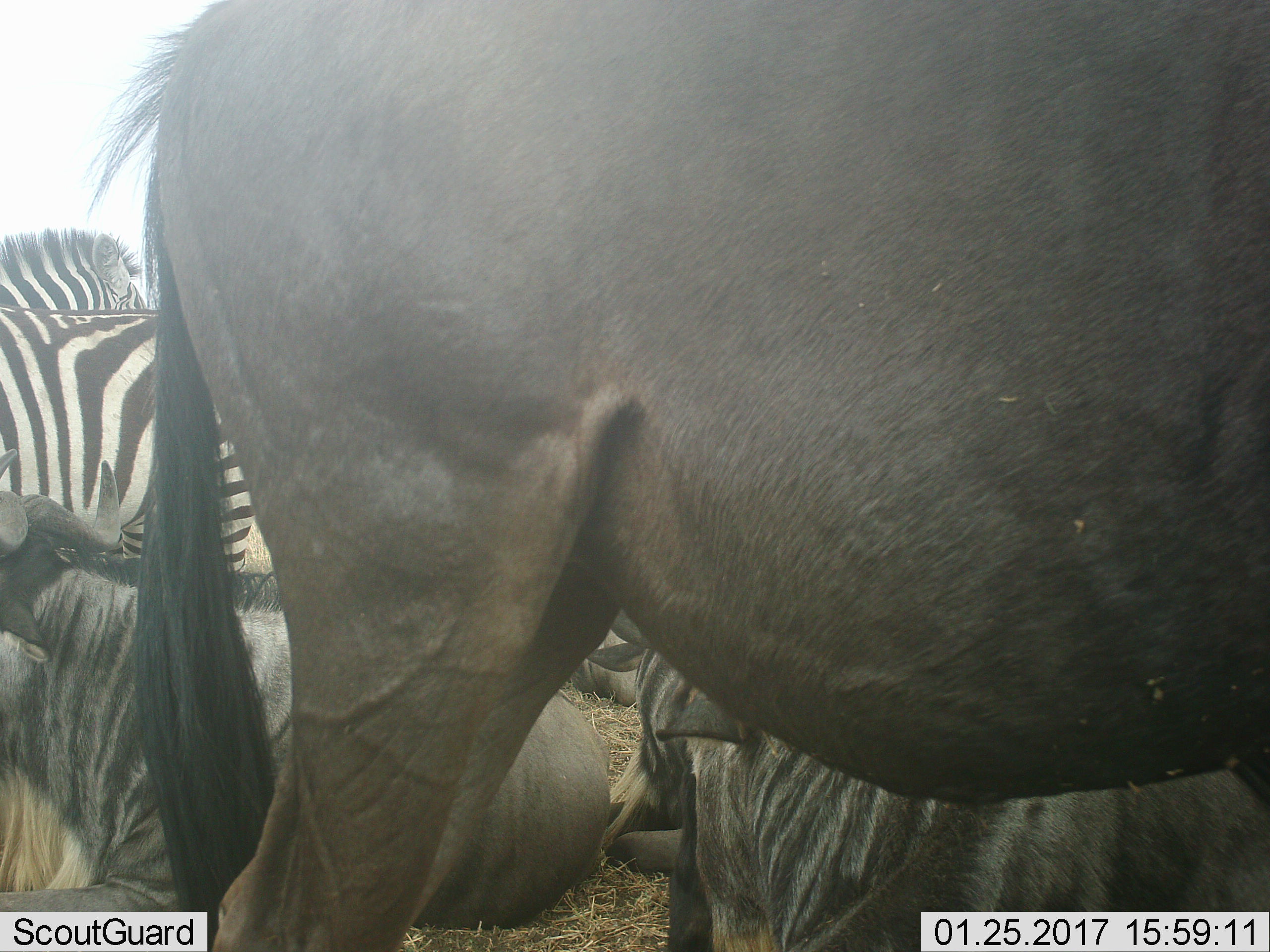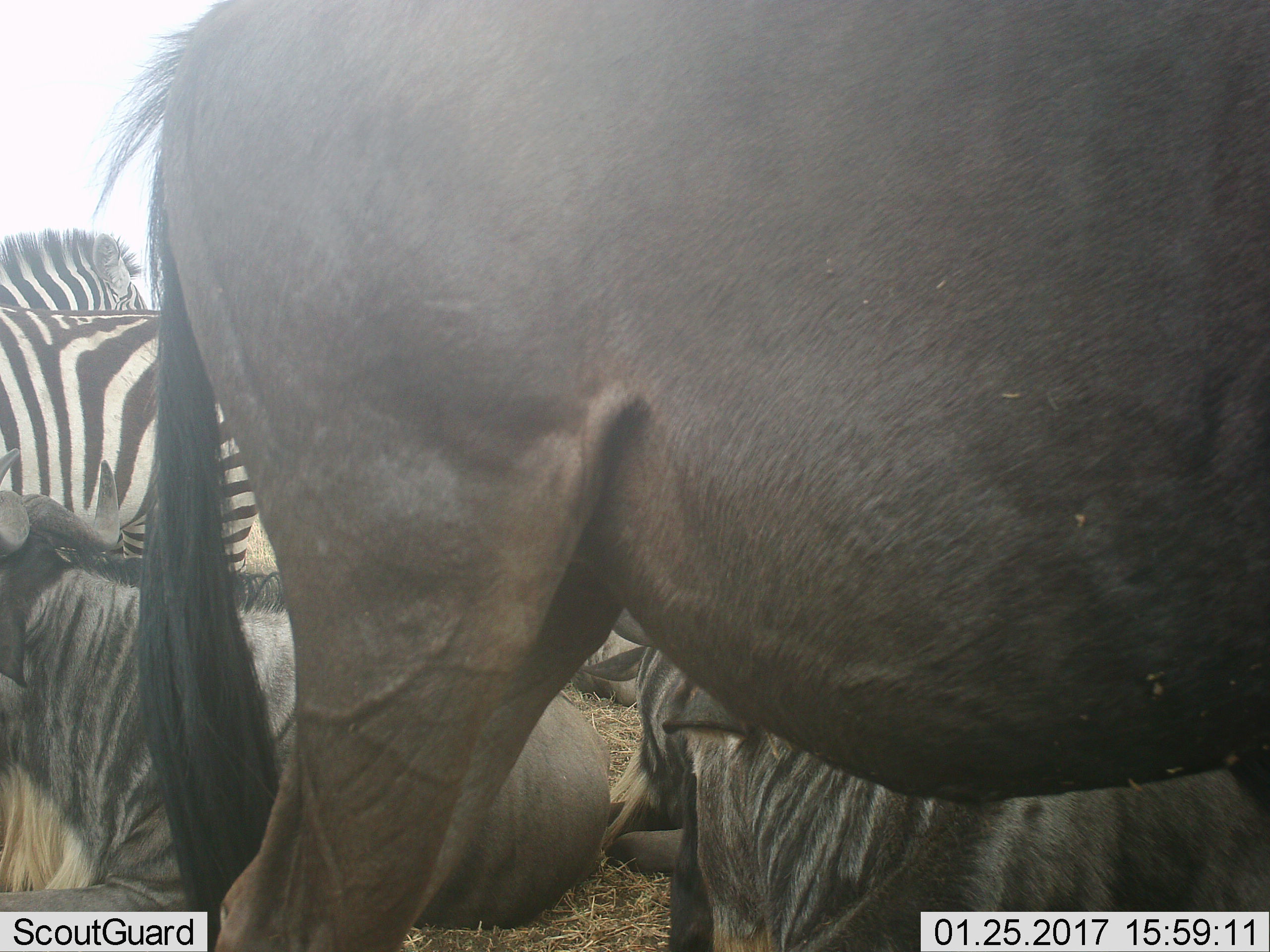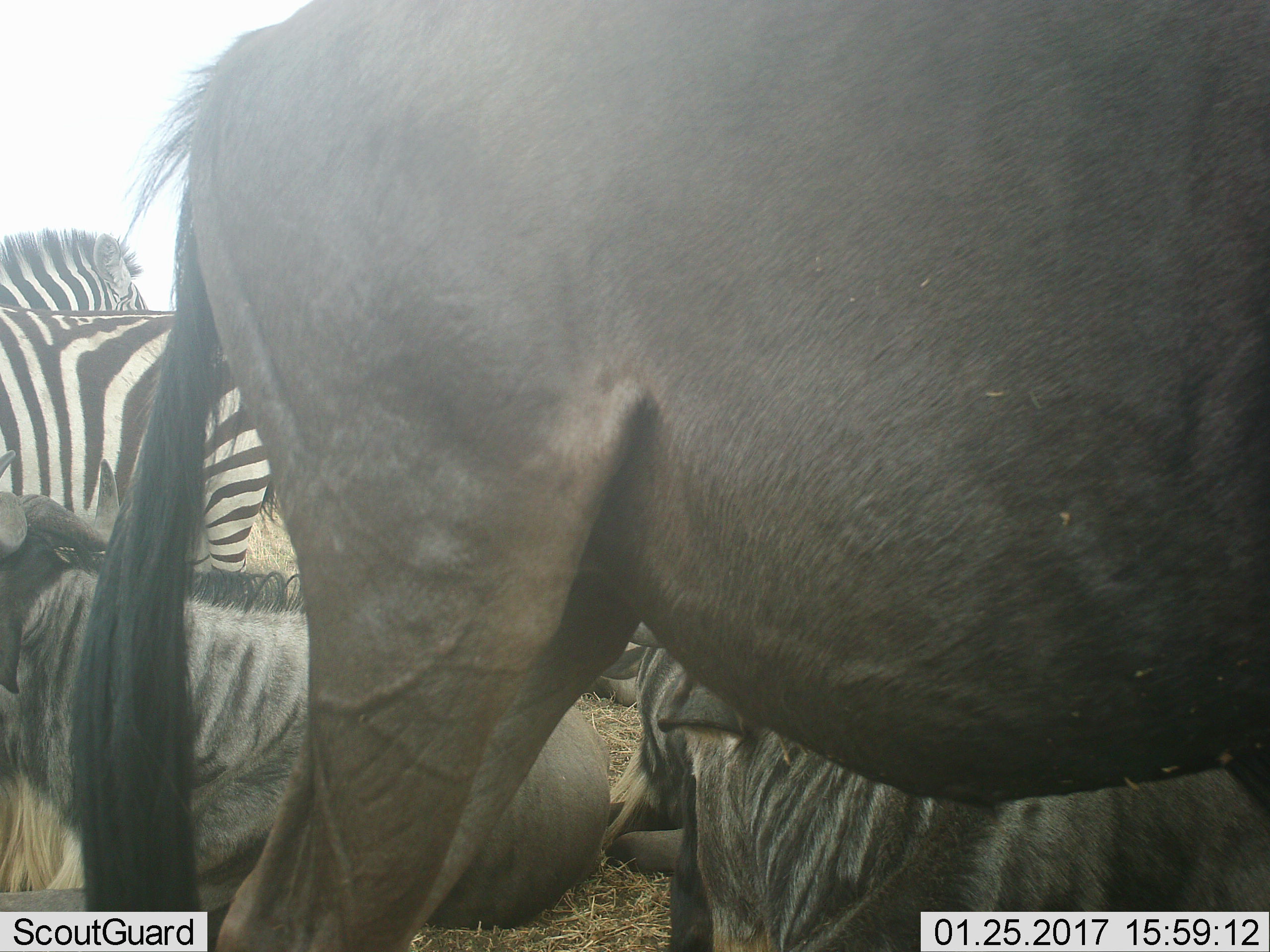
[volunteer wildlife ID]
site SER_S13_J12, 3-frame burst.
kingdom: Animalia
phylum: Chordata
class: Mammalia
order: Artiodactyla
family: Bovidae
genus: Connochaetes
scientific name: Connochaetes taurinus taurinus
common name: blue wildebeest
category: wildebeestblue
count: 4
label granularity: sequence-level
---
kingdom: Animalia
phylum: Chordata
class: Mammalia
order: Perissodactyla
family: Equidae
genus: Equus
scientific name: Equus quagga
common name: plains zebra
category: zebraplains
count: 2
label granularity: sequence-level